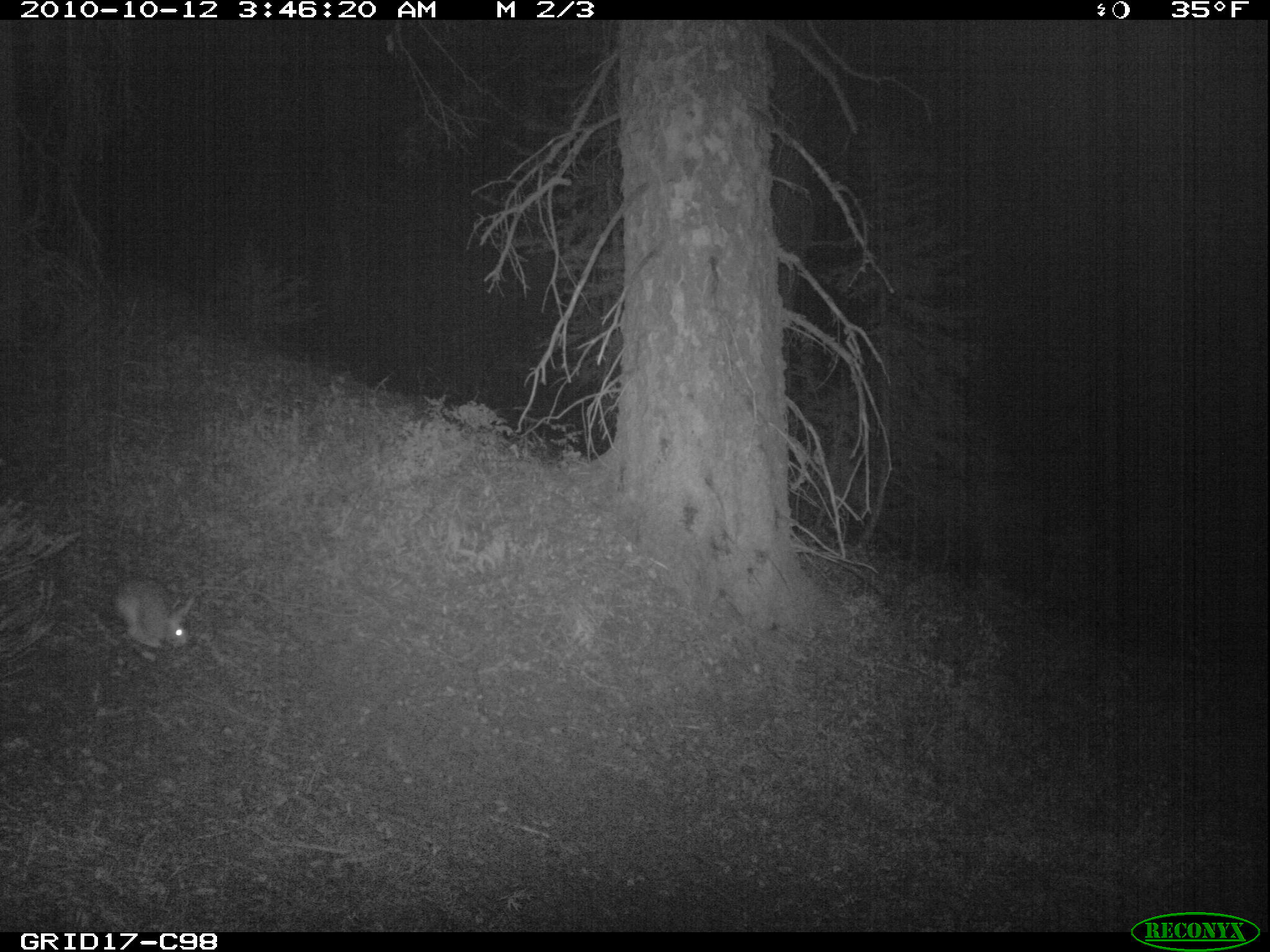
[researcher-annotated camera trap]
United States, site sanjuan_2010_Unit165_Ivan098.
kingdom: Animalia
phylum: Chordata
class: Mammalia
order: Lagomorpha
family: Leporidae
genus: Lepus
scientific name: Lepus americanus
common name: snowshoe hare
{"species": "Lepus americanus (snowshoe hare)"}